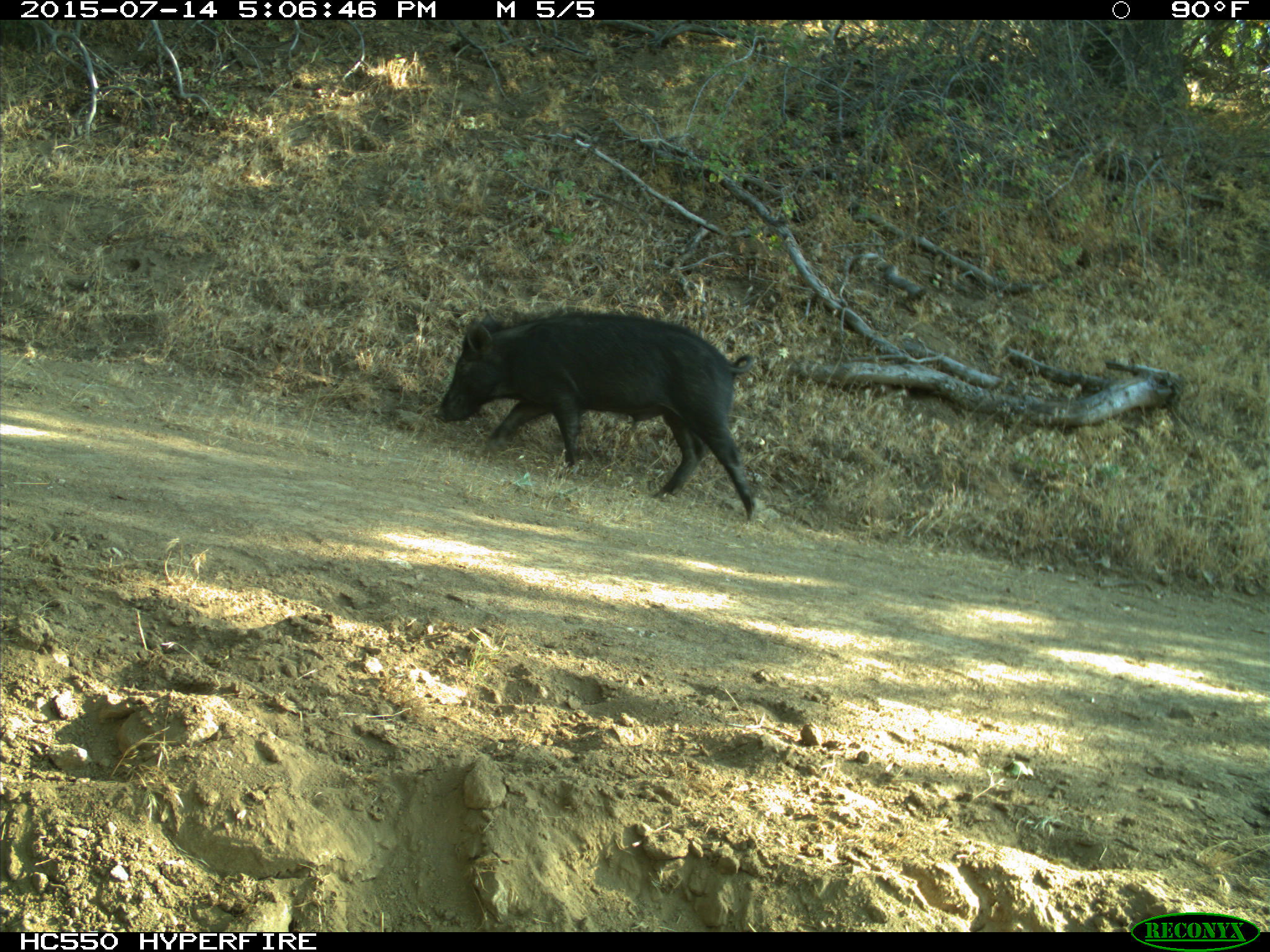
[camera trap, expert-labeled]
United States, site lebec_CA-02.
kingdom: Animalia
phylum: Chordata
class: Mammalia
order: Artiodactyla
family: Suidae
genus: Sus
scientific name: Sus scrofa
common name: wild boar